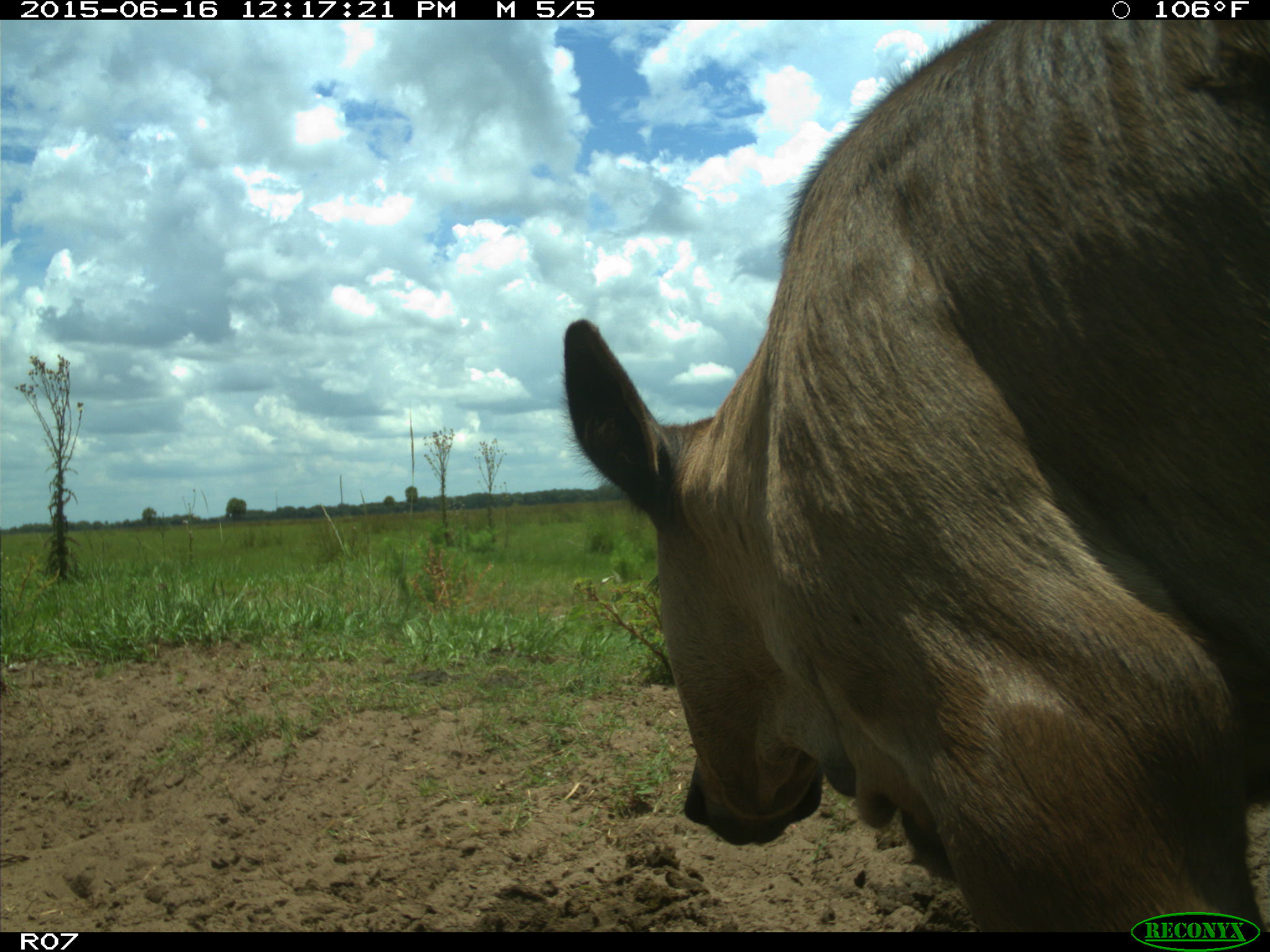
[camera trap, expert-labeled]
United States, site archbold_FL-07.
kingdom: Animalia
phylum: Chordata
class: Mammalia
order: Artiodactyla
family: Bovidae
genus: Bos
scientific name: Bos taurus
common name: domestic cow